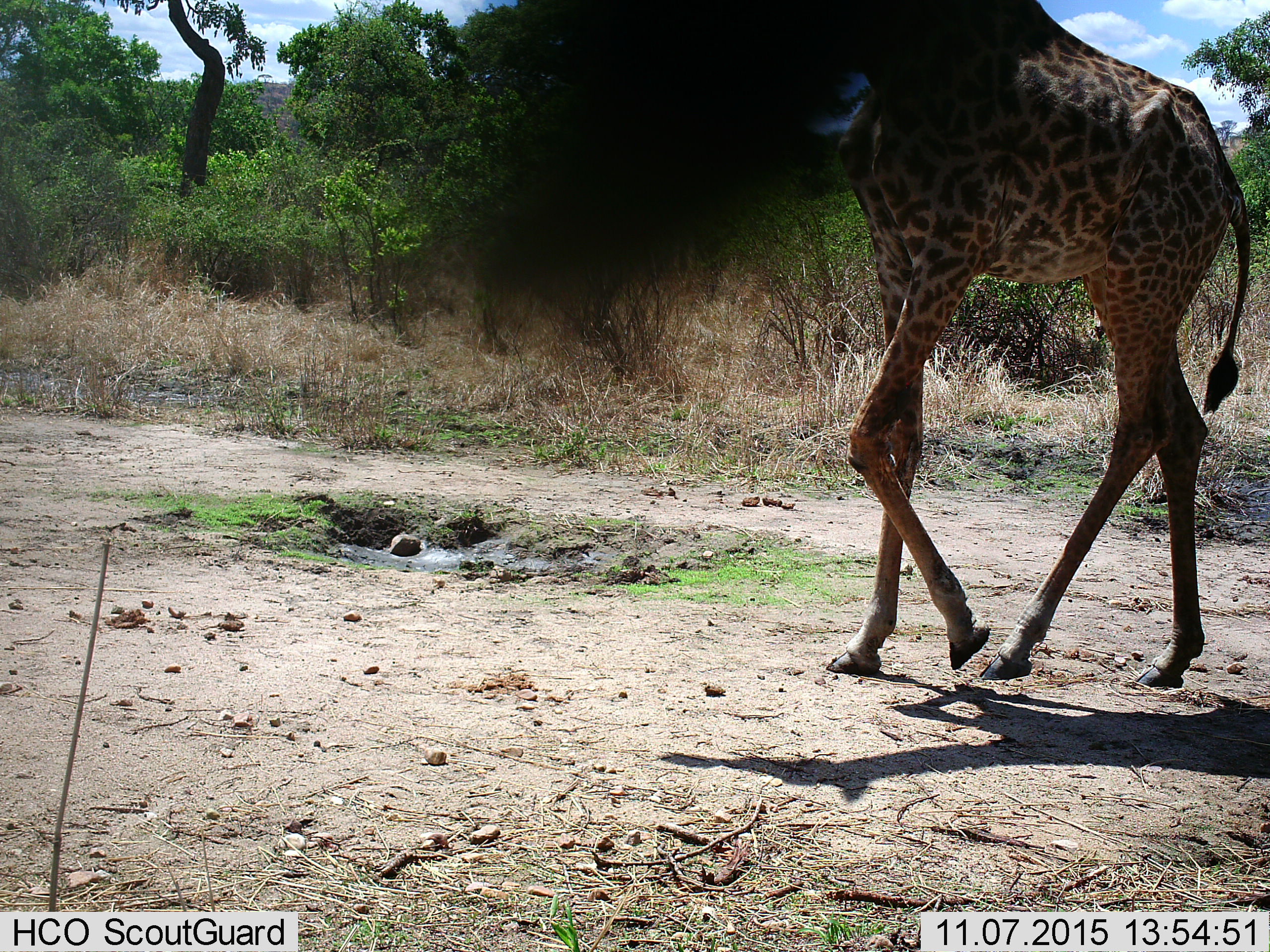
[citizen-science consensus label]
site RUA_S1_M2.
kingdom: Animalia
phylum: Chordata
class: Mammalia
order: Artiodactyla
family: Giraffidae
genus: Giraffa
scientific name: Giraffa camelopardalis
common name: giraffe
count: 1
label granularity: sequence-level